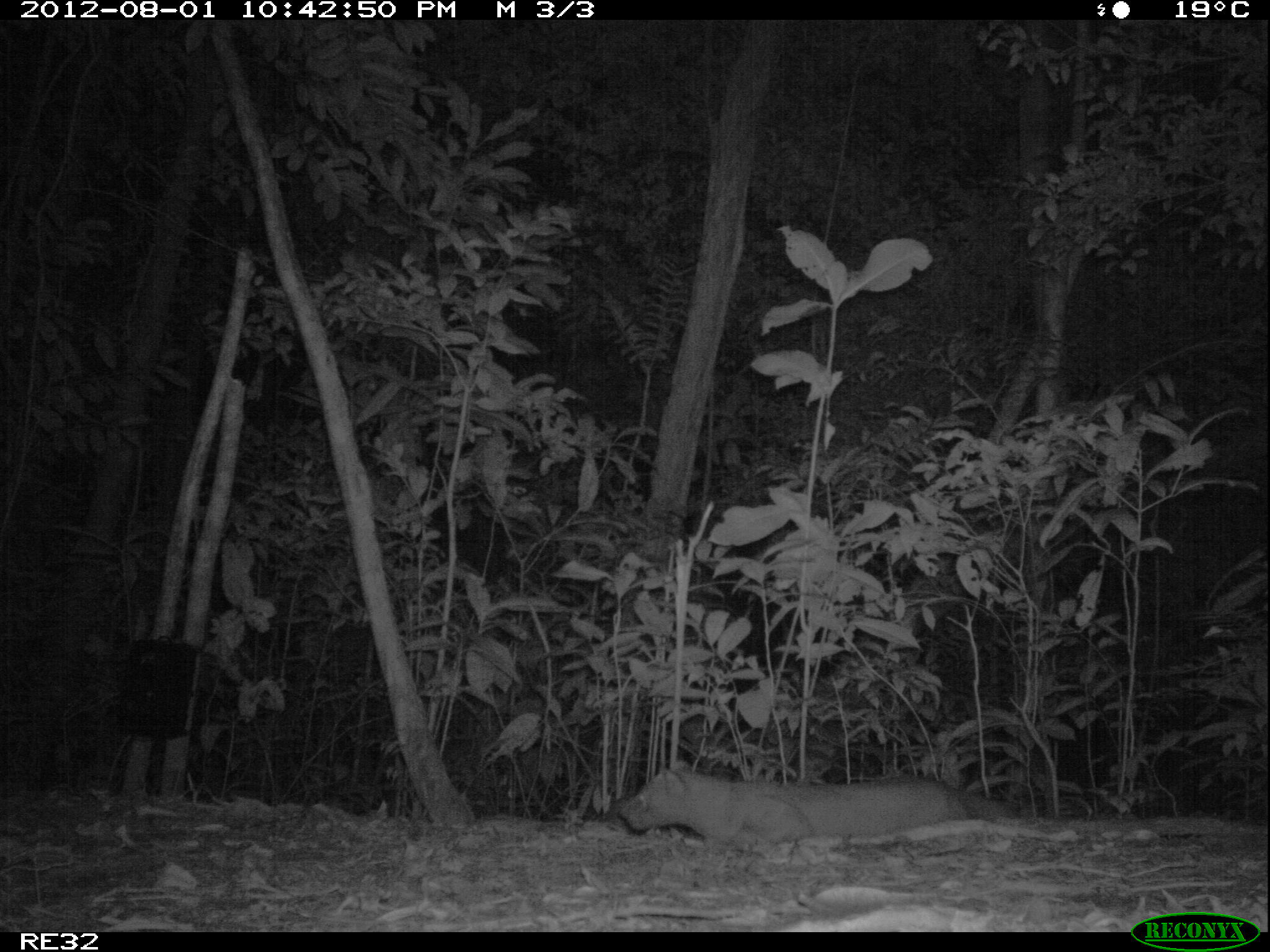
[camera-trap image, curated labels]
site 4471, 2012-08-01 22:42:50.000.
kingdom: Animalia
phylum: Chordata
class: Mammalia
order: Carnivora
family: Eupleridae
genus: Cryptoprocta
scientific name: Cryptoprocta ferox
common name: fossa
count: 1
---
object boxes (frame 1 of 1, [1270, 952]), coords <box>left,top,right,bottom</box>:
cryptoprocta ferox: <box>617,757,1014,847</box>